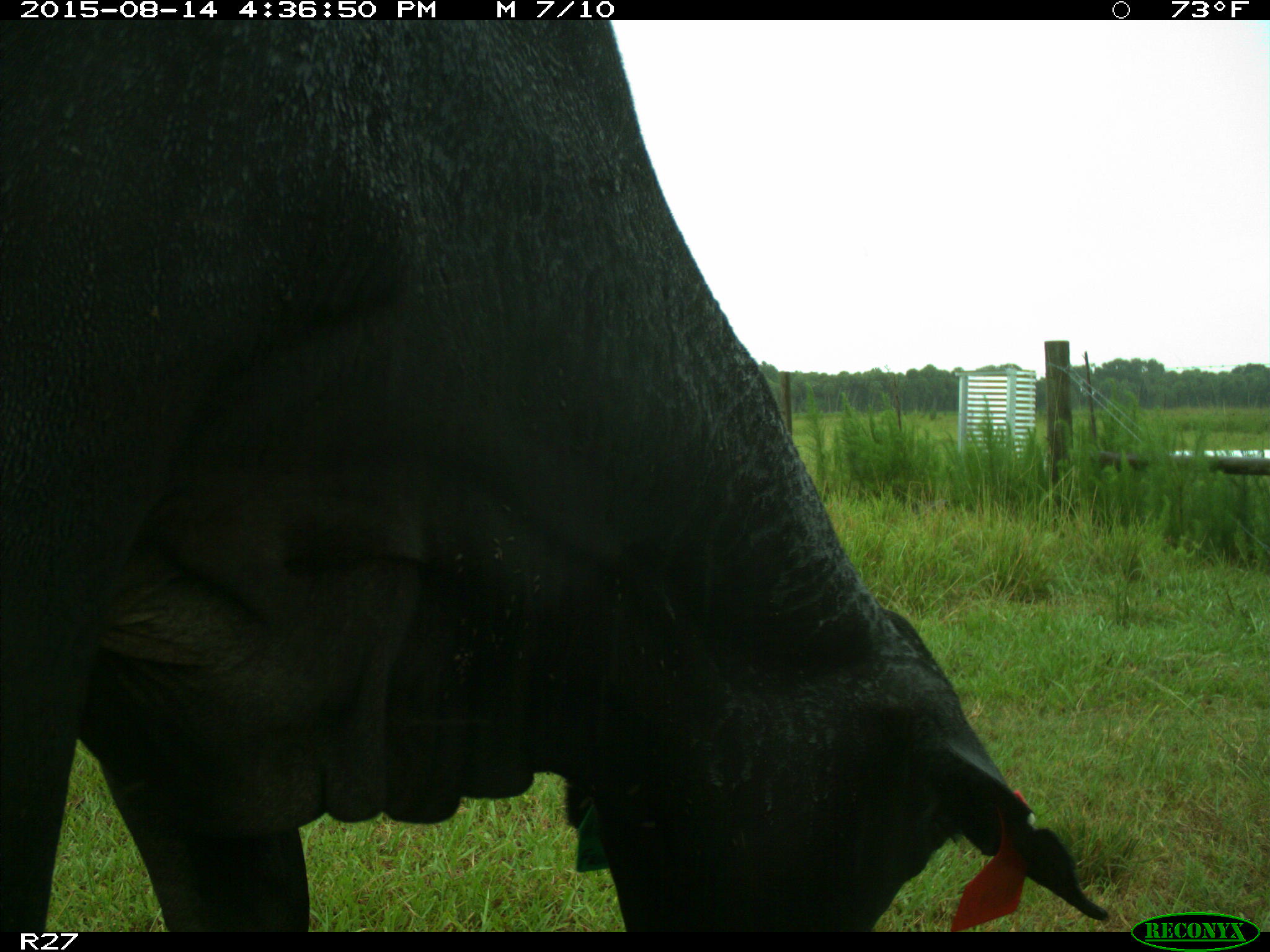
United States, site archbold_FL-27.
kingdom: Animalia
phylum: Chordata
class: Mammalia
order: Artiodactyla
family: Bovidae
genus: Bos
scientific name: Bos taurus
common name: domestic cow